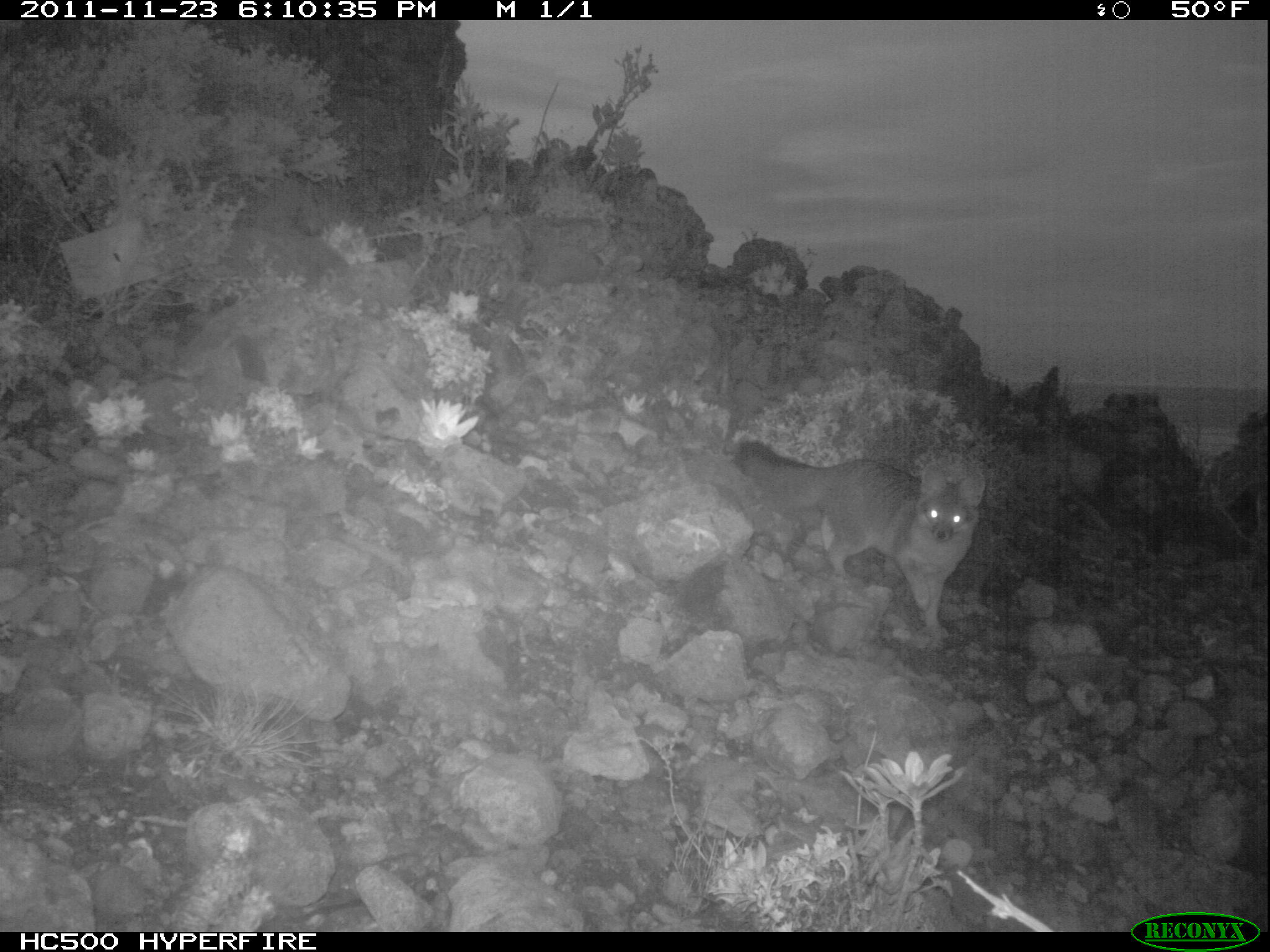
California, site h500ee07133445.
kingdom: Animalia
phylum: Chordata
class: Mammalia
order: Carnivora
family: Canidae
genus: Urocyon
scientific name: Urocyon littoralis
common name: island fox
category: fox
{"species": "fox (island fox) (Urocyon littoralis)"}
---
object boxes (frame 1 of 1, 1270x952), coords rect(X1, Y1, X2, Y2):
fox: rect(734, 438, 986, 650)